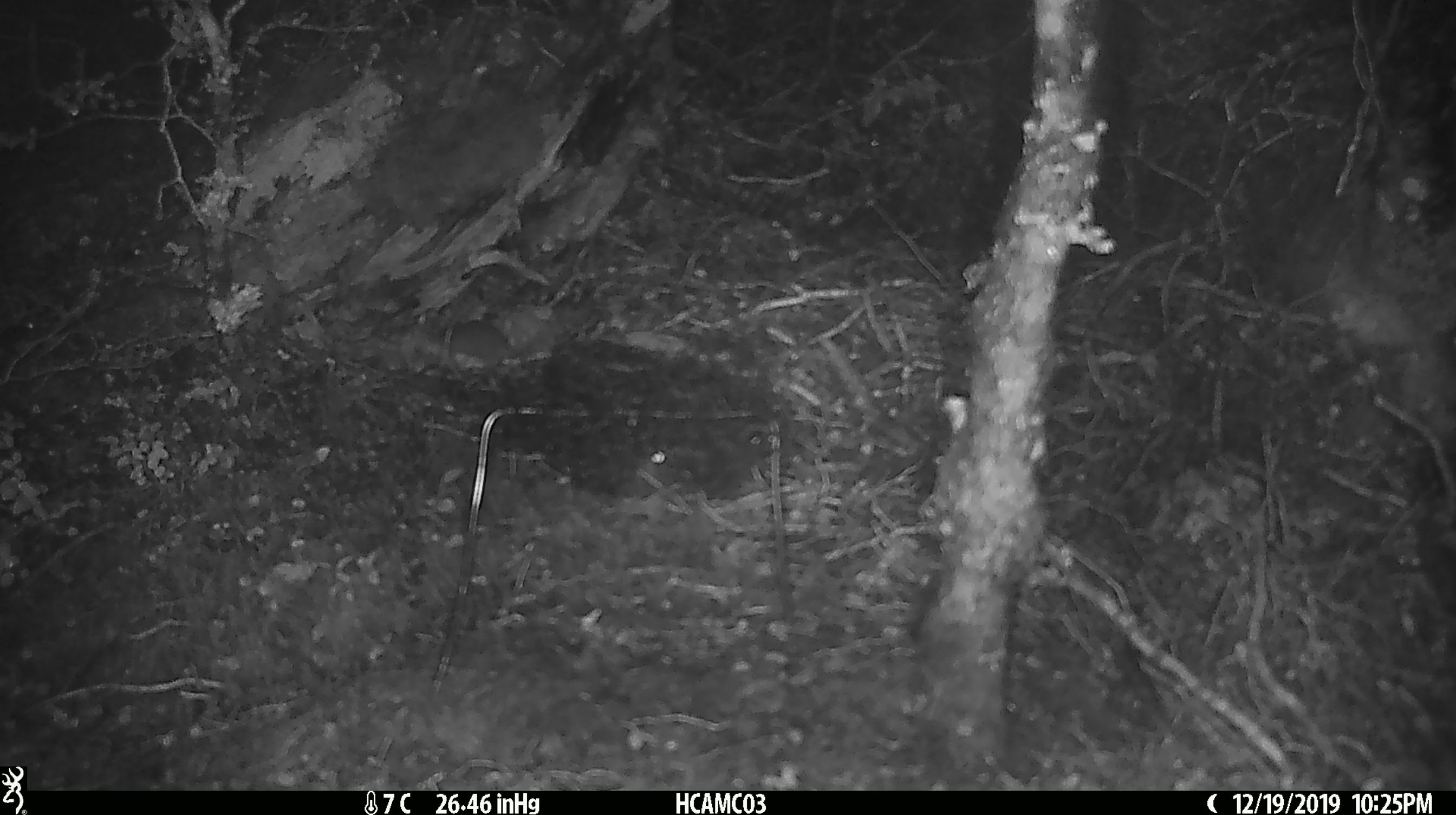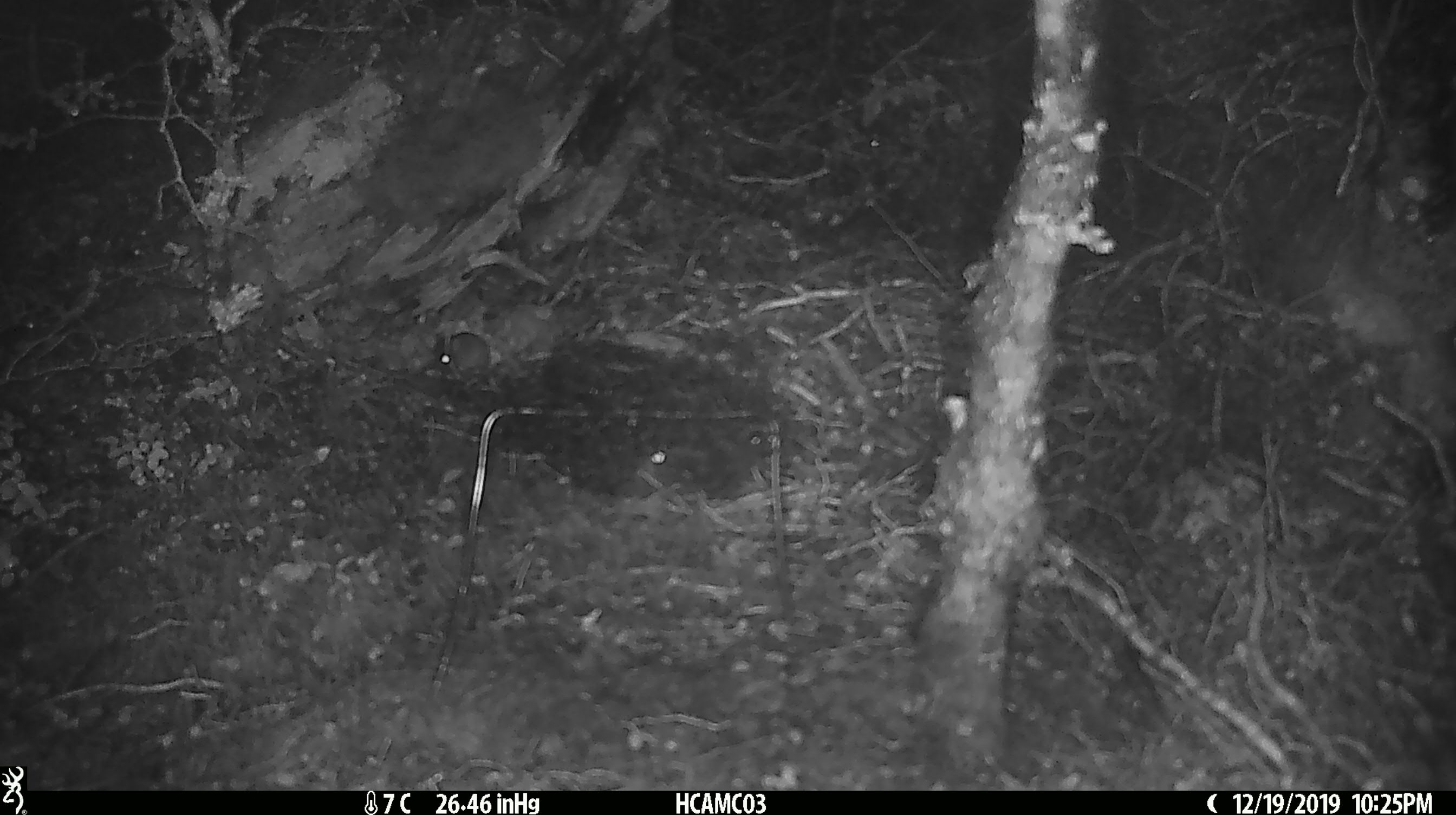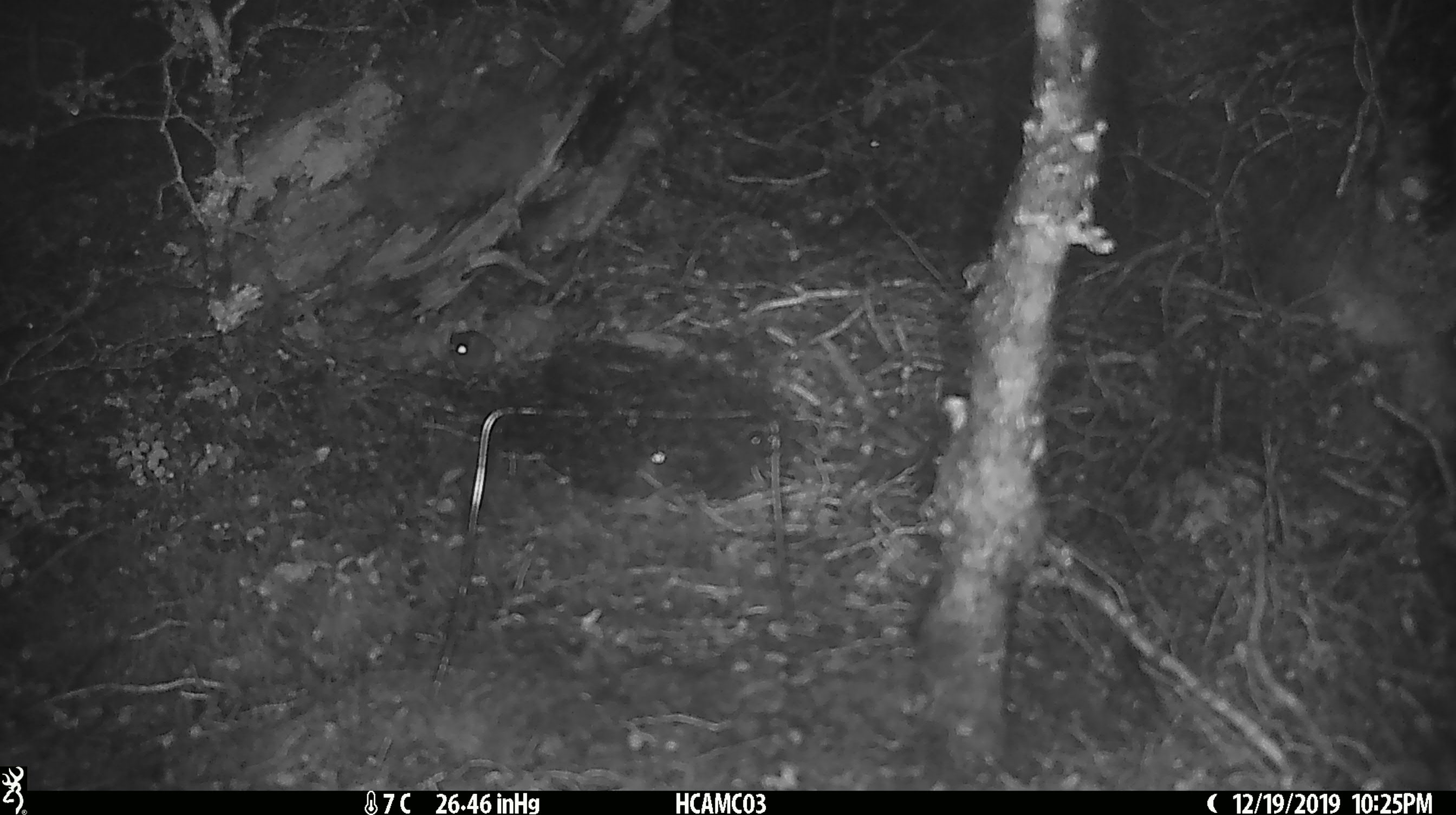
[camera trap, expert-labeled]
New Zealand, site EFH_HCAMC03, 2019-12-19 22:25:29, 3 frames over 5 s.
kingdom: Animalia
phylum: Chordata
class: Mammalia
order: Rodentia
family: Muridae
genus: Mus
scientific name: Mus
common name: mouse